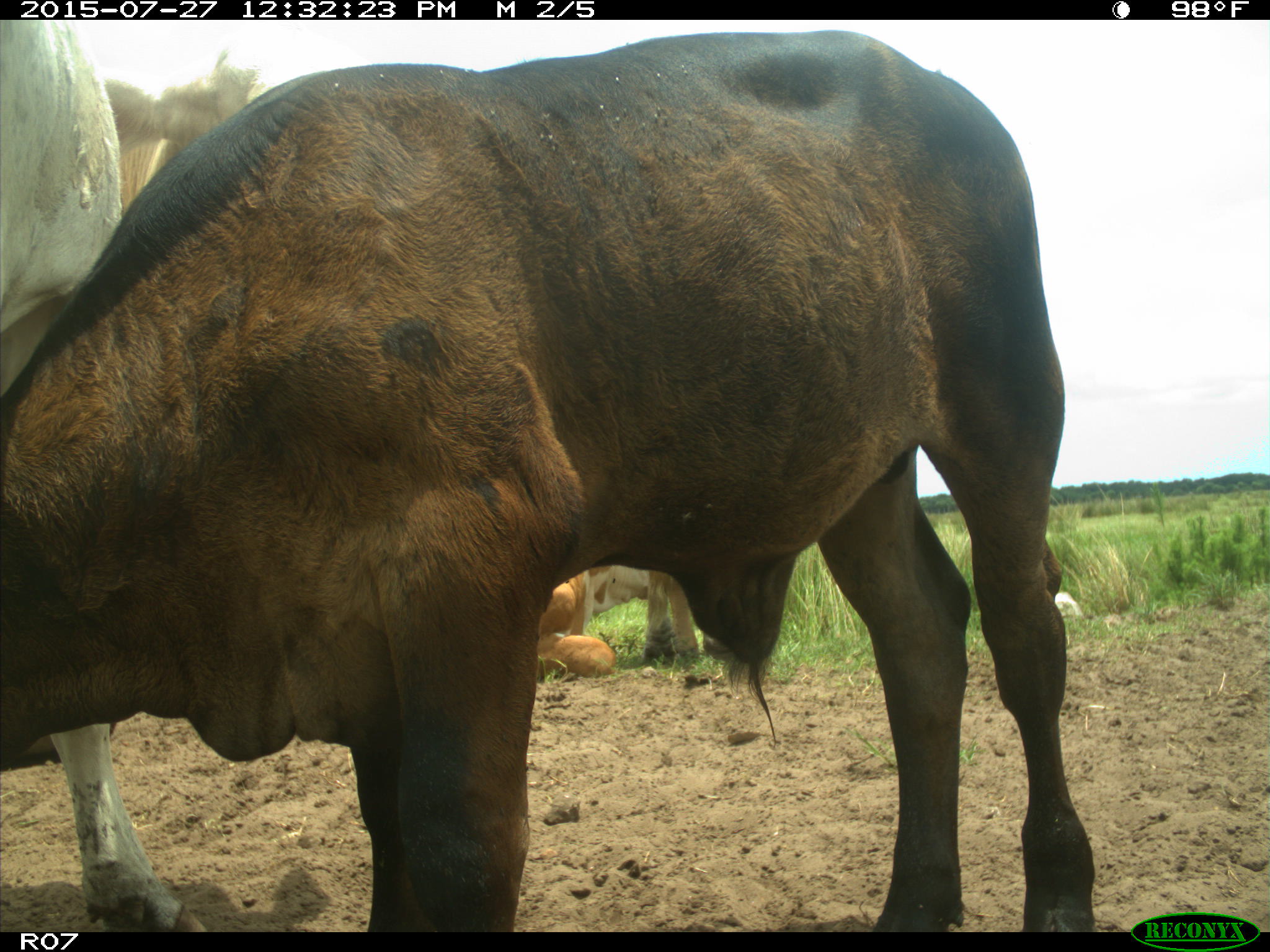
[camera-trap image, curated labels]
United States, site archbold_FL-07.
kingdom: Animalia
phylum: Chordata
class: Mammalia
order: Artiodactyla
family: Bovidae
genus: Bos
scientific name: Bos taurus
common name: domestic cow